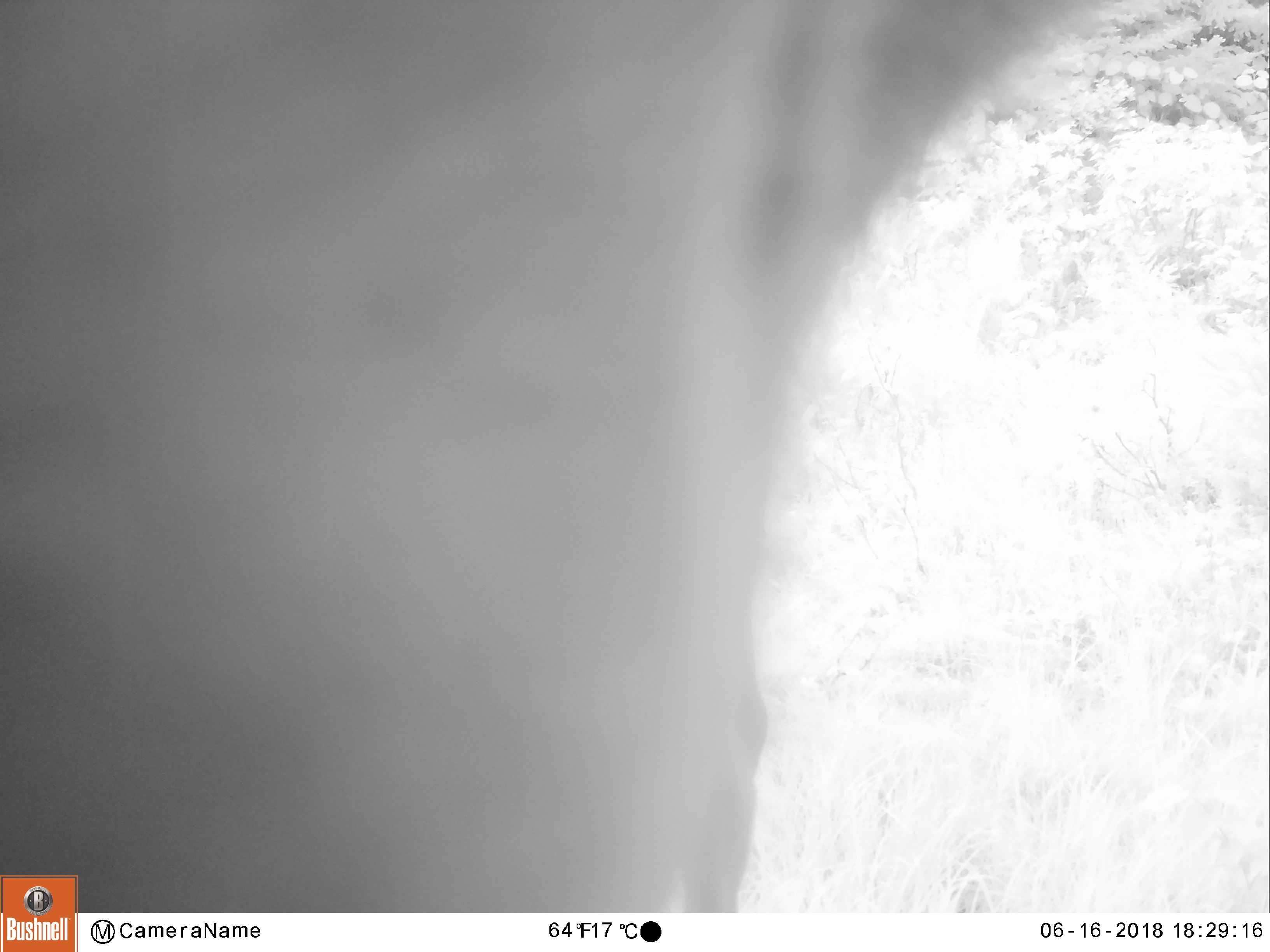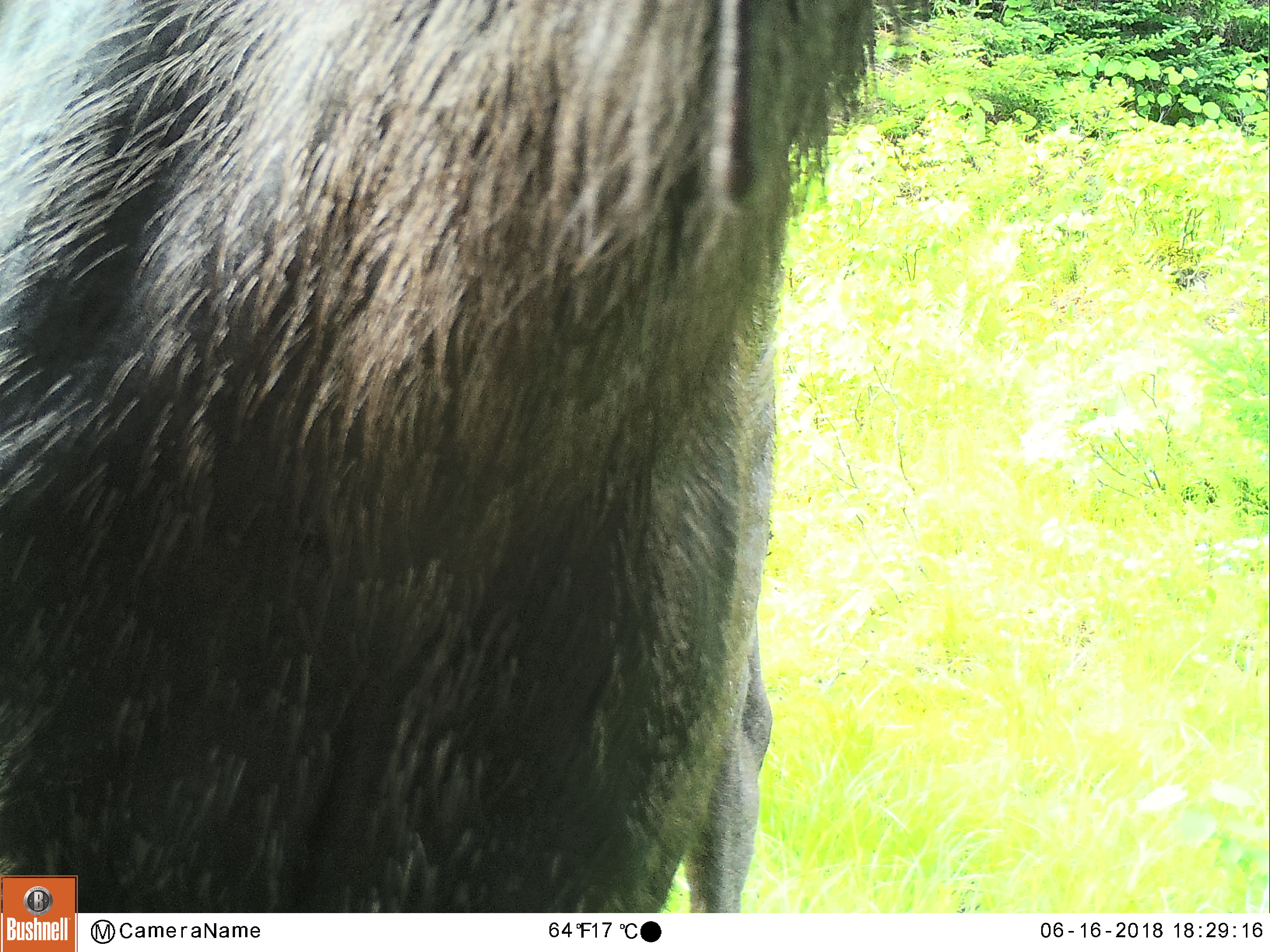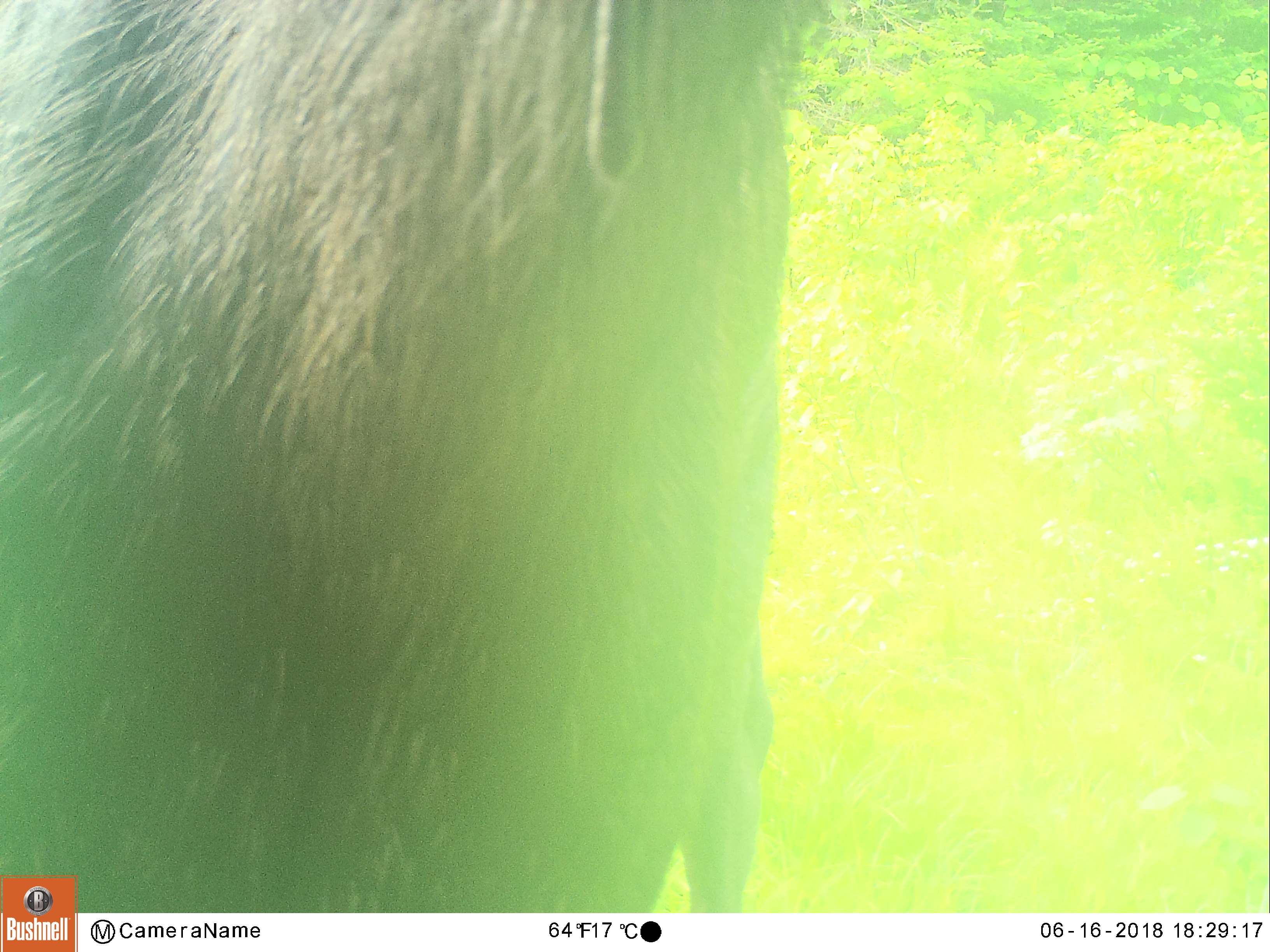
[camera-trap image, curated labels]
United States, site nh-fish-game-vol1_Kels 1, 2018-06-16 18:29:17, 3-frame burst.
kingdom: Animalia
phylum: Chordata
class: Mammalia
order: Artiodactyla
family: Cervidae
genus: Alces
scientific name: Alces alces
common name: moose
Moose (Alces alces).